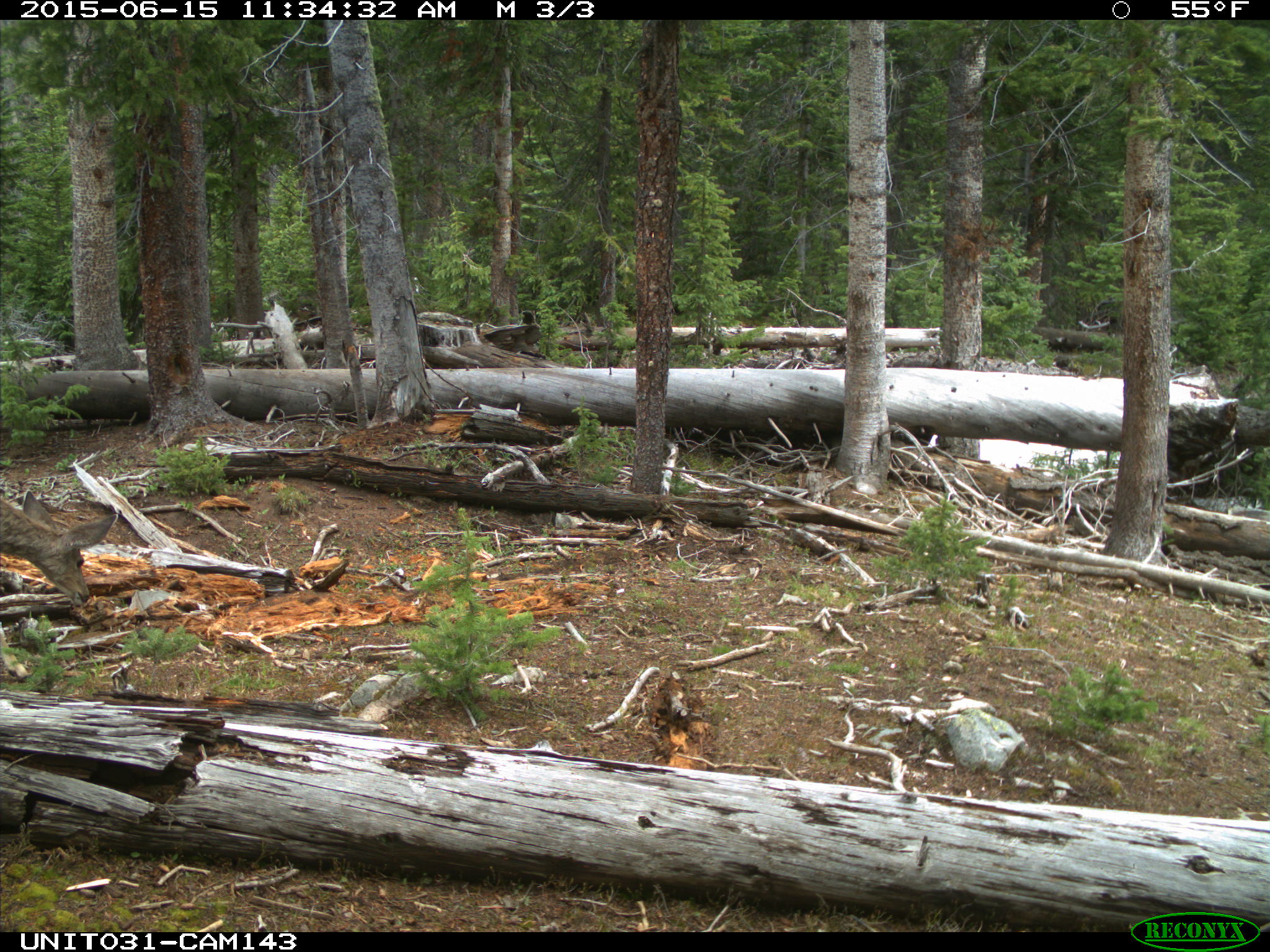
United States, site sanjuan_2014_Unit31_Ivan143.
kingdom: Animalia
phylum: Chordata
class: Mammalia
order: Artiodactyla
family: Cervidae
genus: Odocoileus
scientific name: Odocoileus hemionus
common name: mule deer